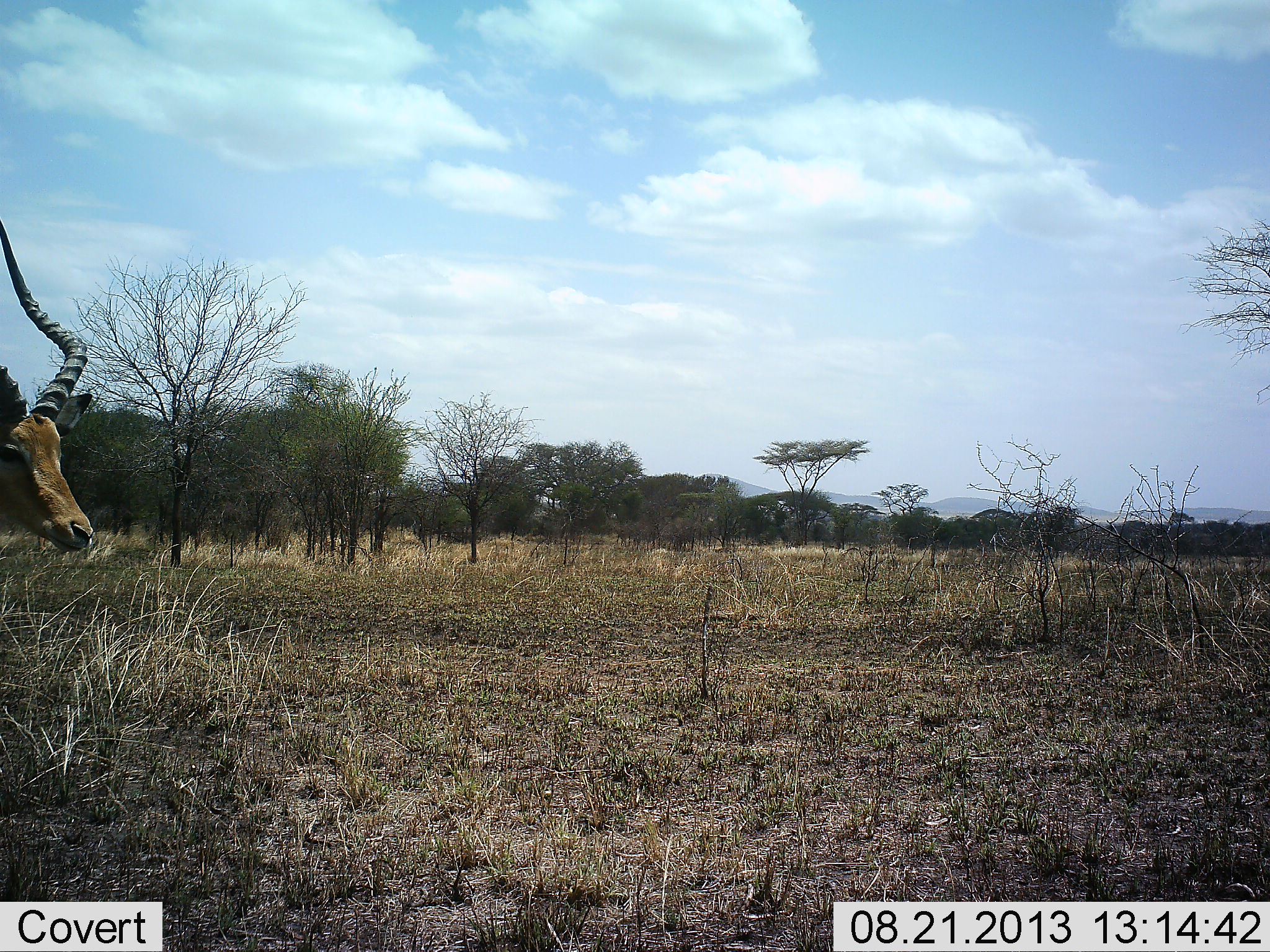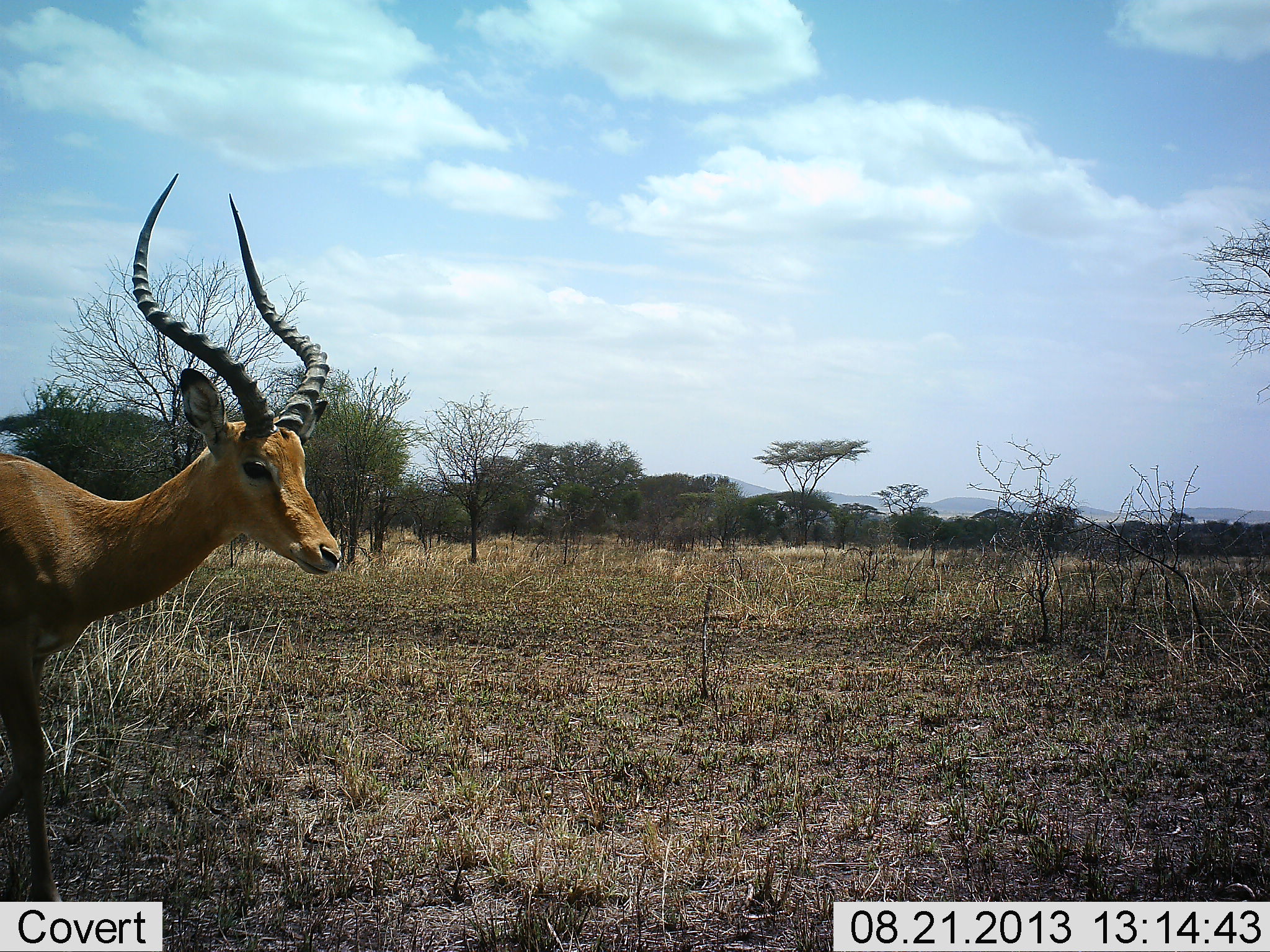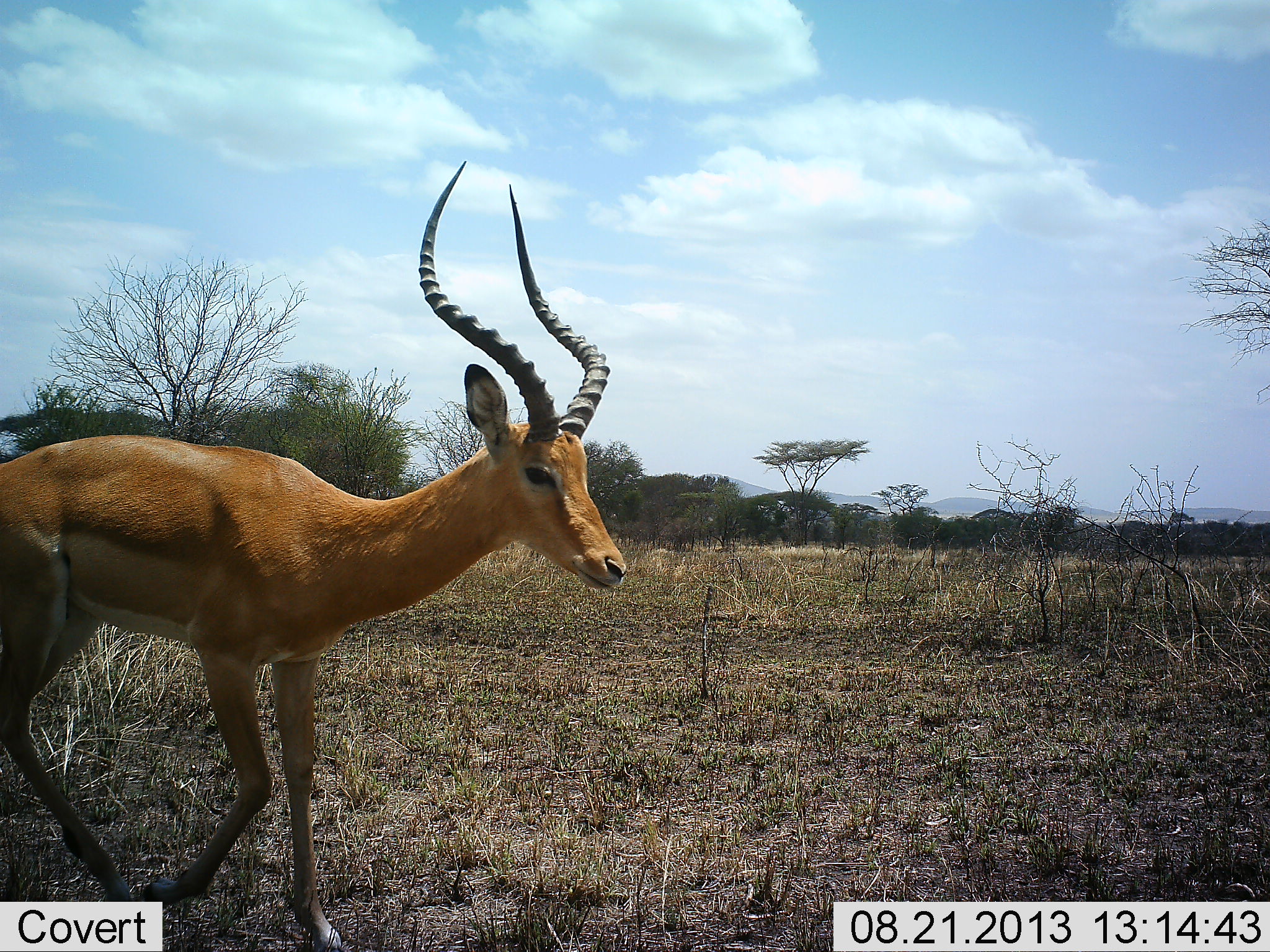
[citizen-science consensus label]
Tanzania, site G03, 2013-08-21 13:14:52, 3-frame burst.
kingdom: Animalia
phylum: Chordata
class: Mammalia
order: Artiodactyla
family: Bovidae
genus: Aepyceros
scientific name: Aepyceros melampus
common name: impala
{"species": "impala (Aepyceros melampus)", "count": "1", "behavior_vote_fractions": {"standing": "10%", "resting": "0%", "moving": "95%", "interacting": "0%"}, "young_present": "0%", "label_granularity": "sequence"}